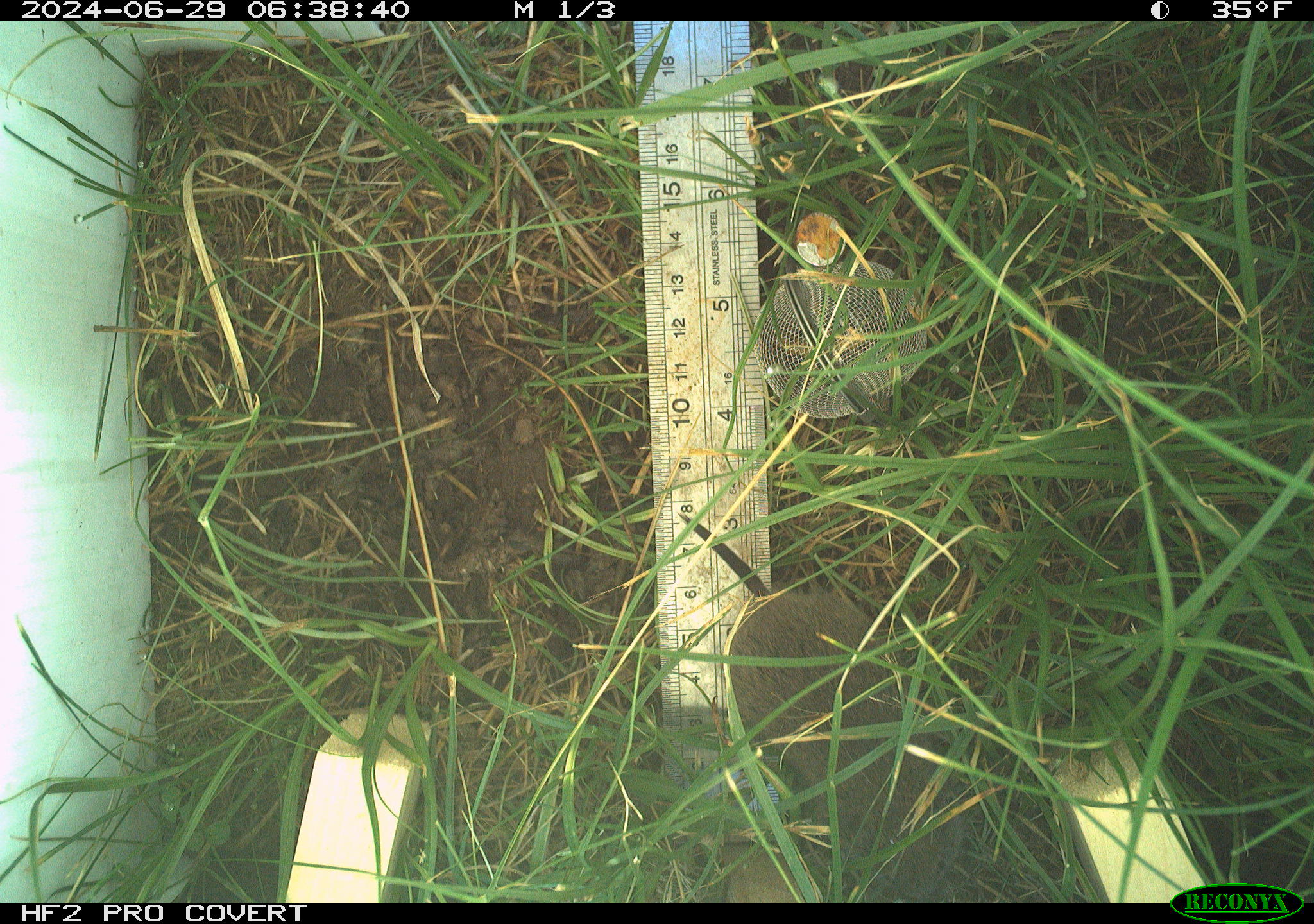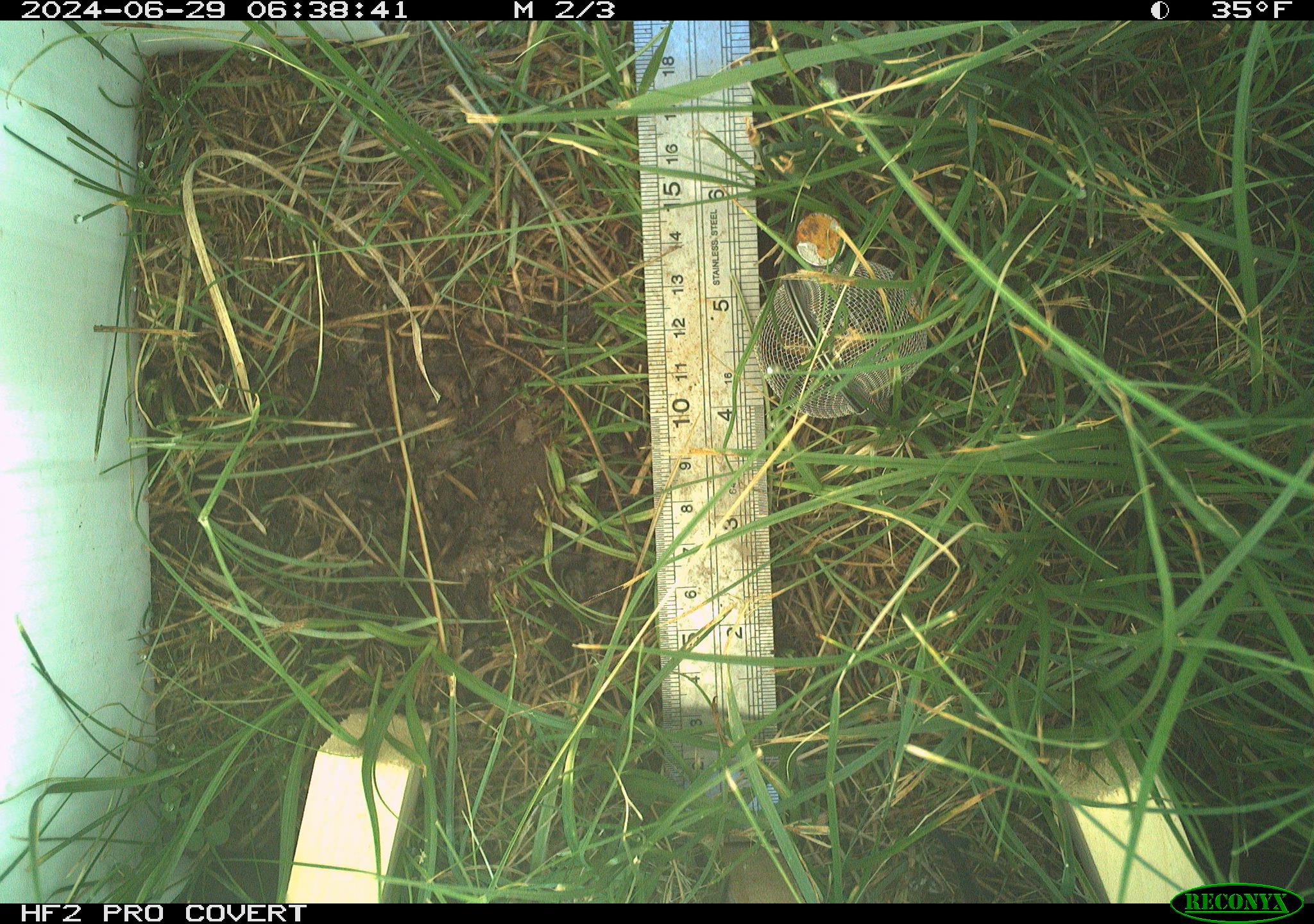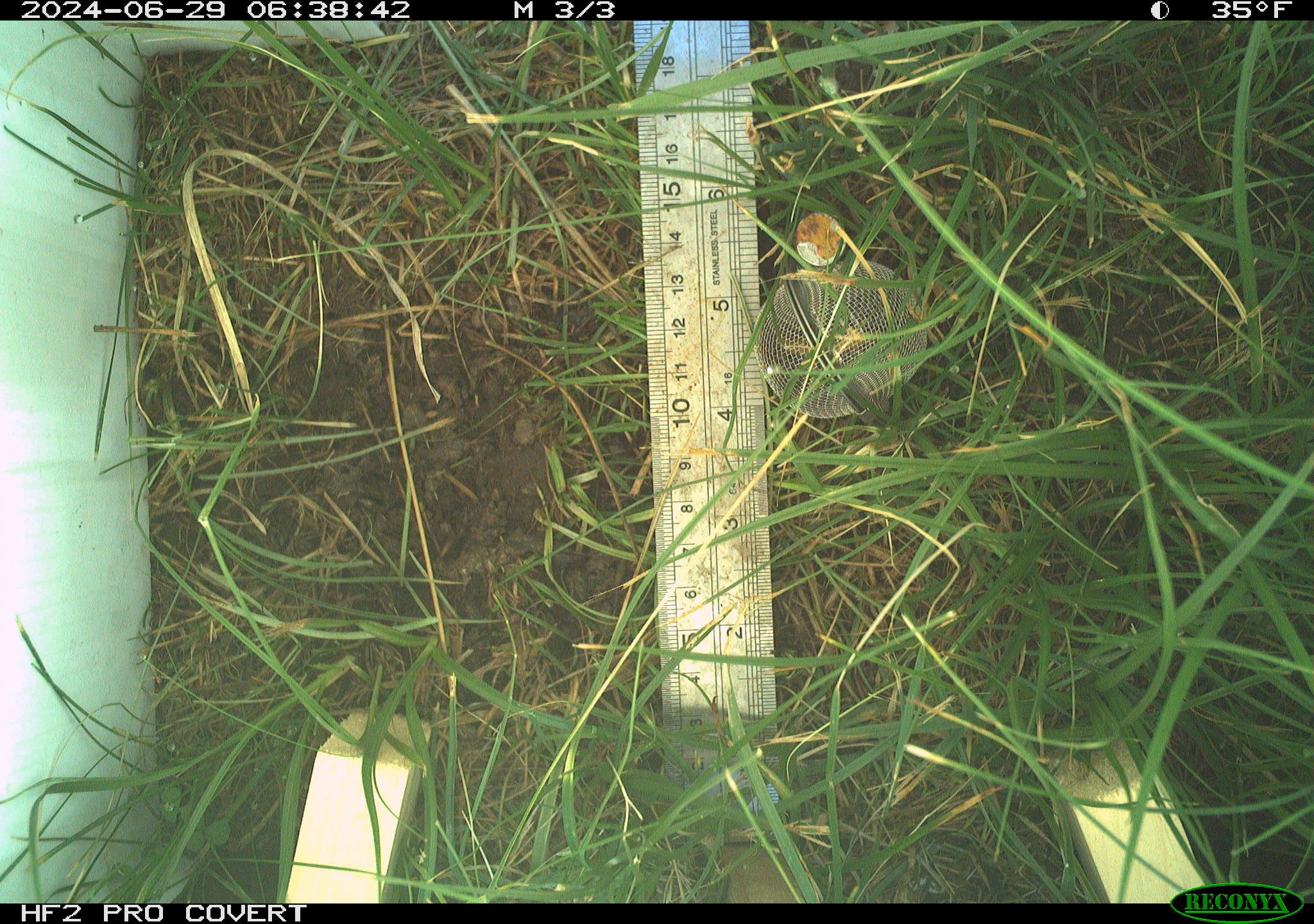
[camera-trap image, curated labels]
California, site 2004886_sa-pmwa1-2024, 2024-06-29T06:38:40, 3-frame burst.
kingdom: Animalia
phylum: Chordata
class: Mammalia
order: Rodentia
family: Cricetidae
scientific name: Arvicolinae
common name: voles, lemmings, and muskrats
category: arvicolinae subfamily